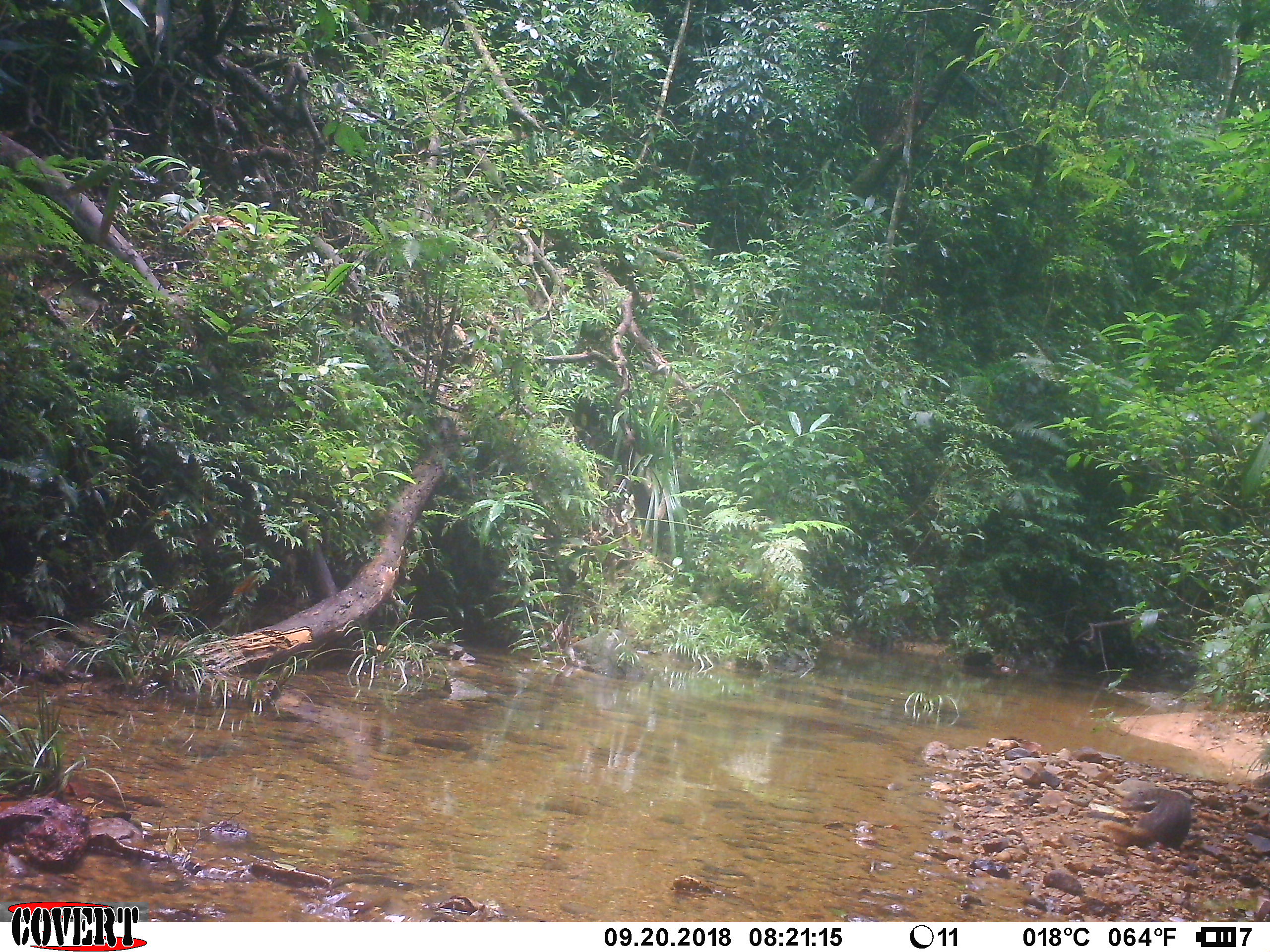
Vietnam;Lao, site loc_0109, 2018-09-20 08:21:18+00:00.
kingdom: Animalia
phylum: Chordata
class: Mammalia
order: Carnivora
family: Herpestidae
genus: Urva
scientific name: Urva urva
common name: crab-eating mongoose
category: crab eating mongoose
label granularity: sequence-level